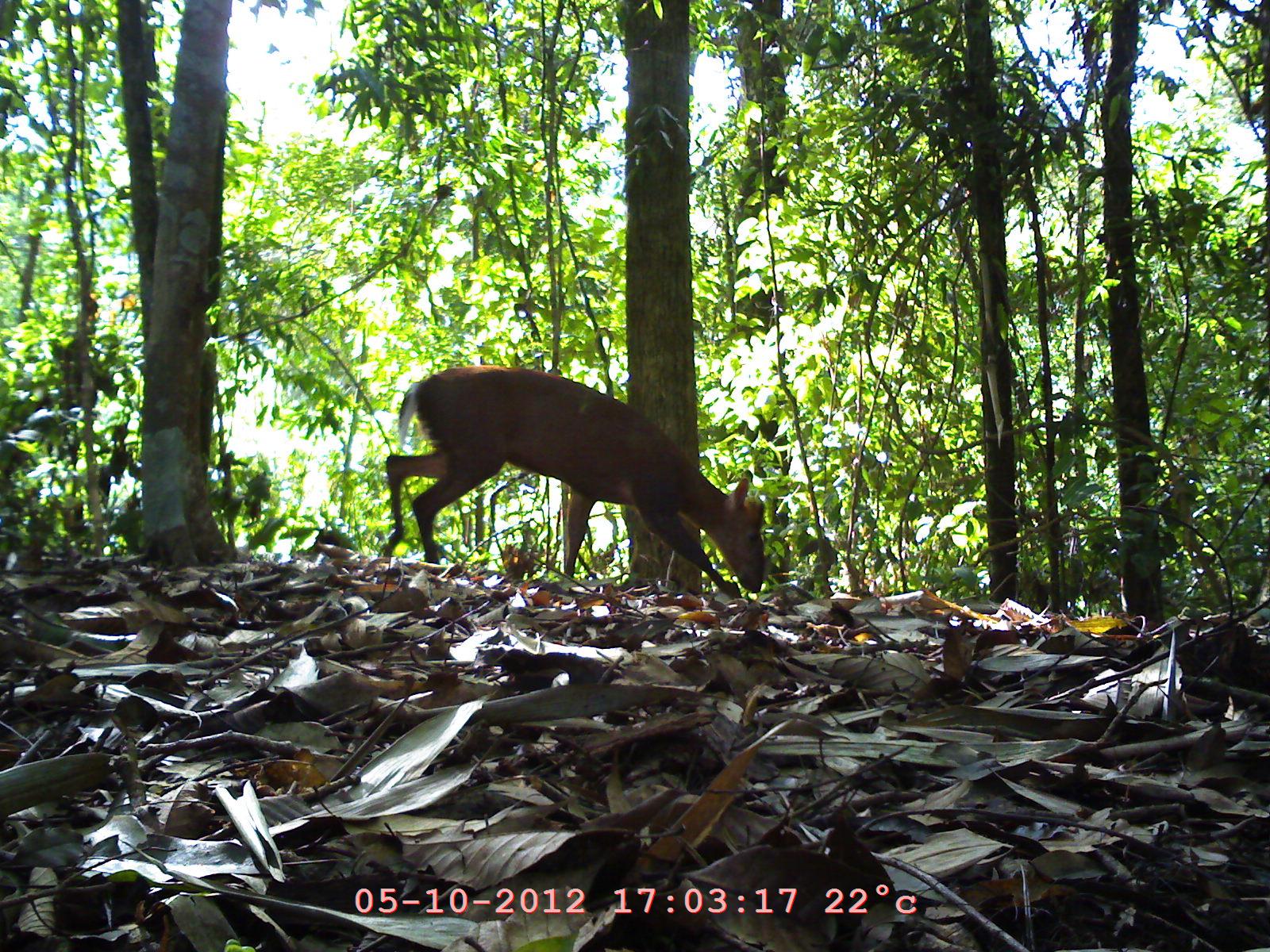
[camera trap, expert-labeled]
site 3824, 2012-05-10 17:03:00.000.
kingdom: Animalia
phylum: Chordata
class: Mammalia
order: Artiodactyla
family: Cervidae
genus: Muntiacus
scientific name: Muntiacus muntjak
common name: southern red muntjac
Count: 1.